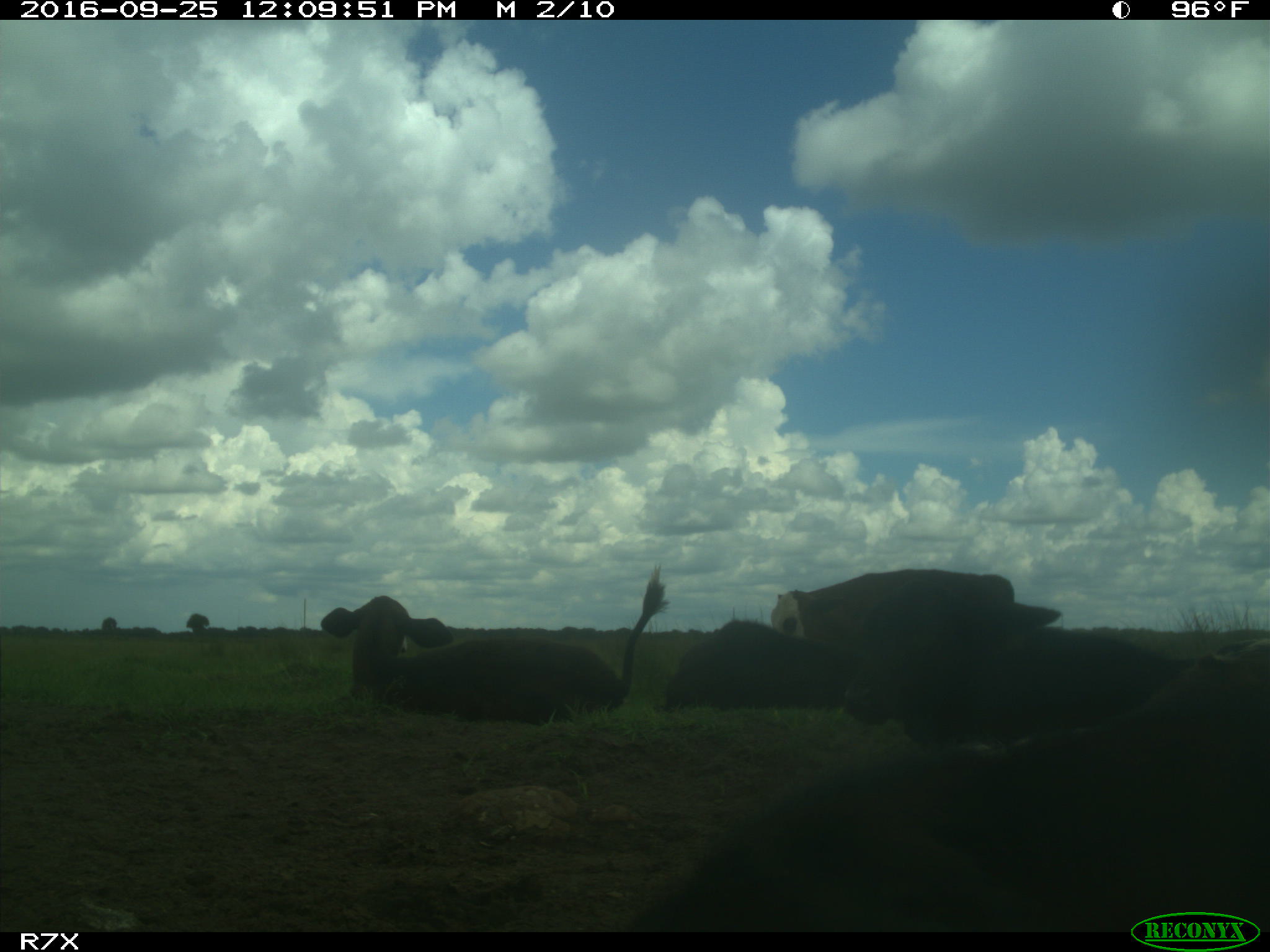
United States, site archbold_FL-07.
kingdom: Animalia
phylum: Chordata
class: Mammalia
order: Artiodactyla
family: Bovidae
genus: Bos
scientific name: Bos taurus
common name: domestic cow